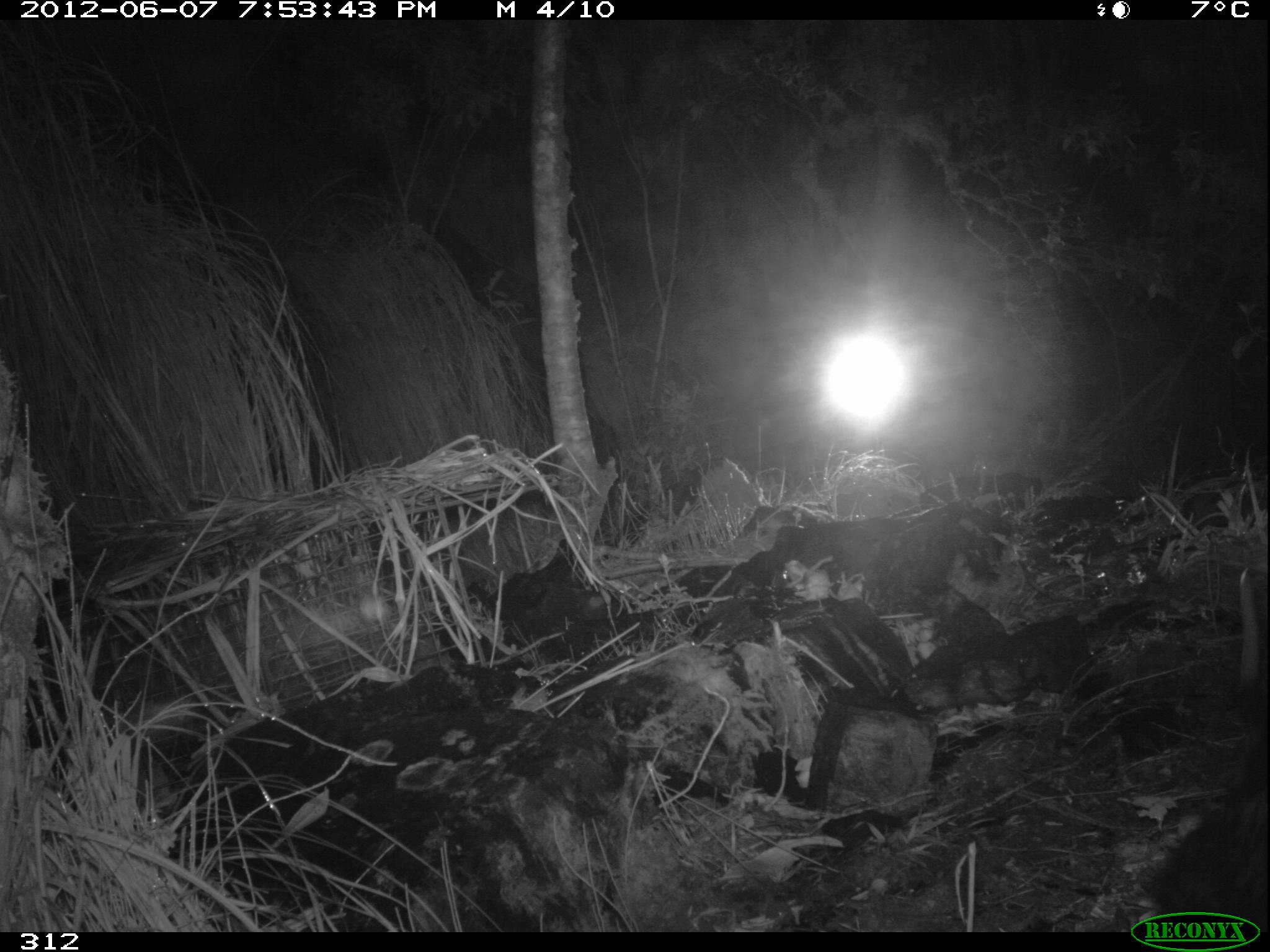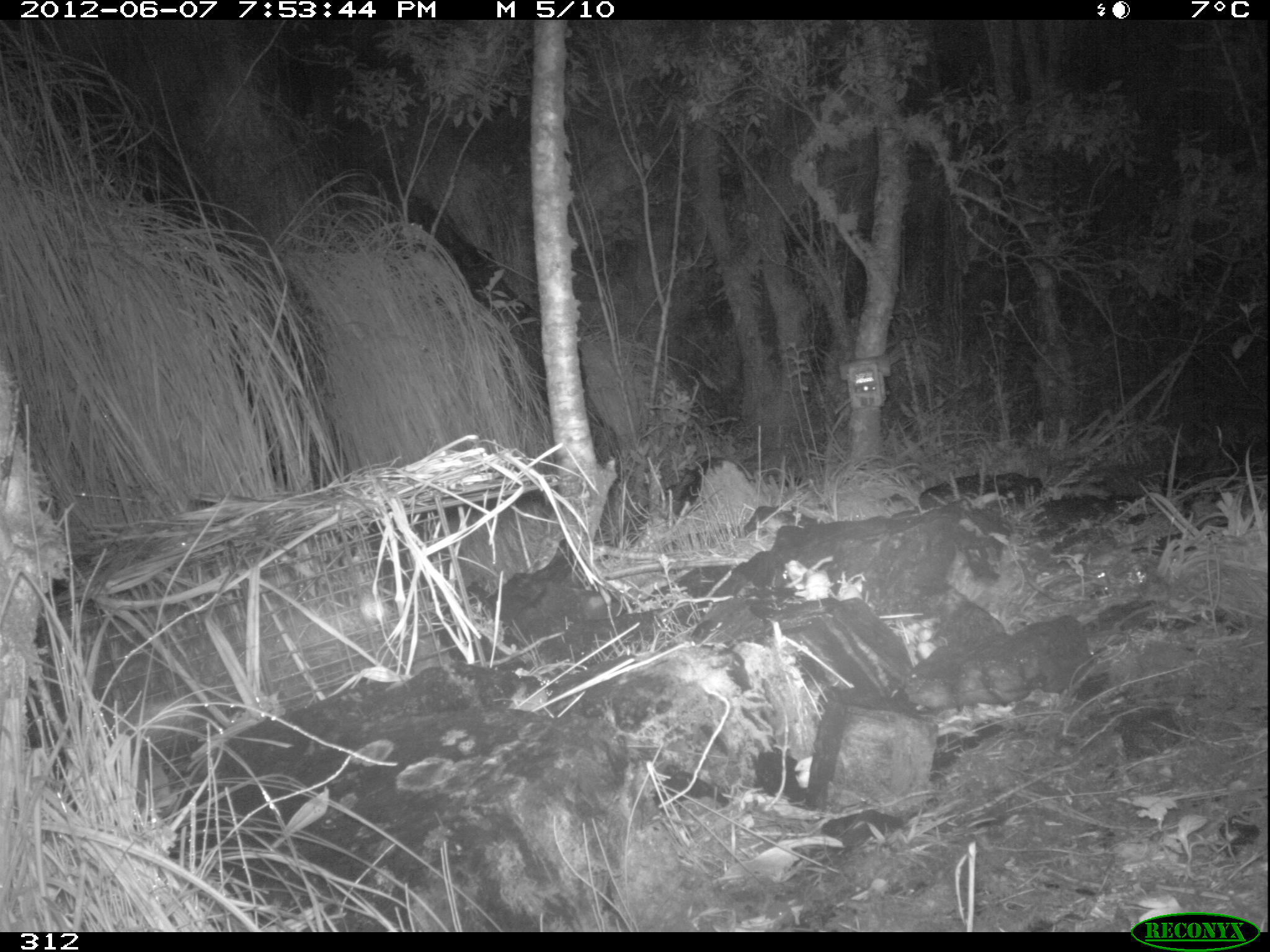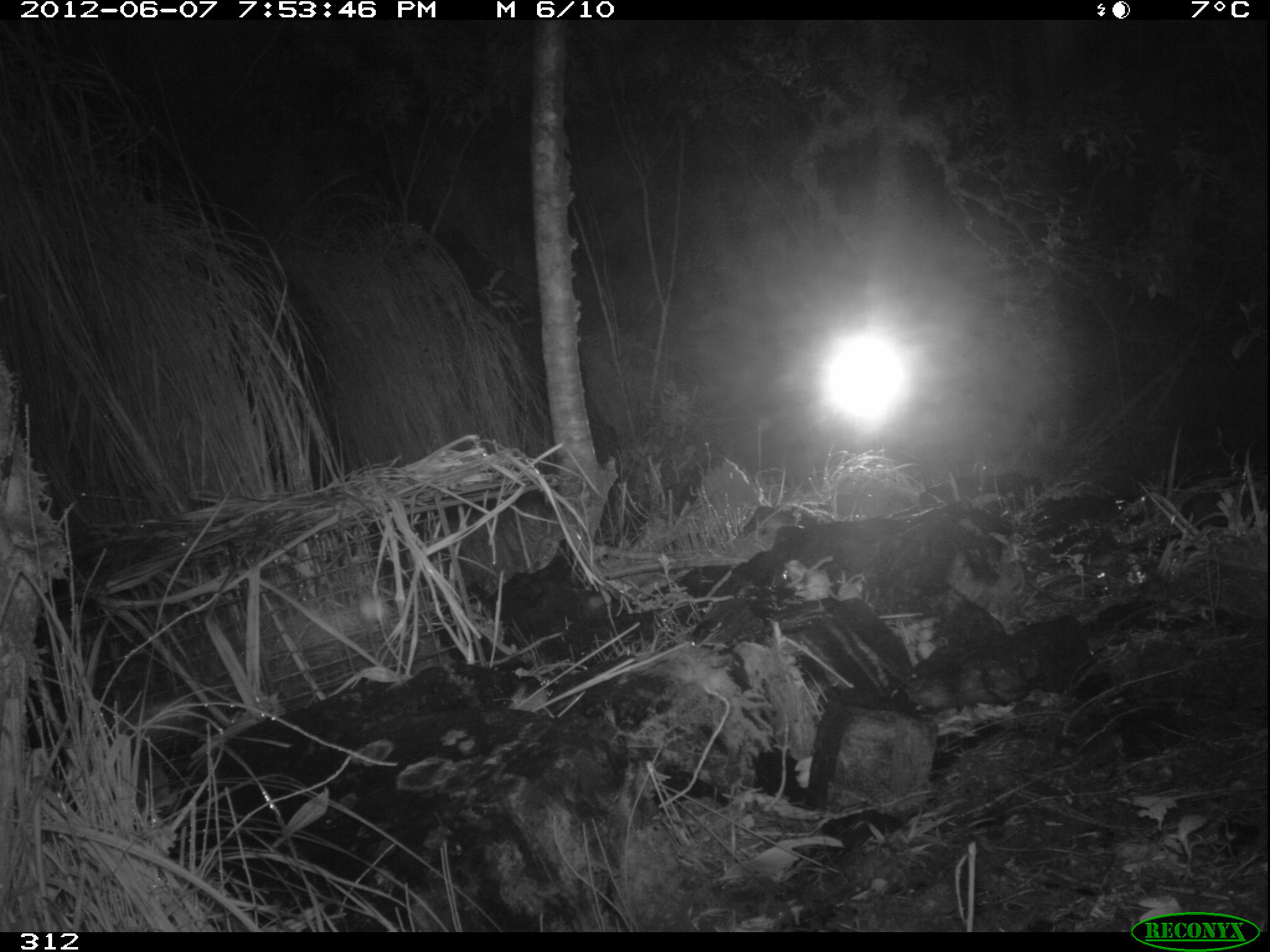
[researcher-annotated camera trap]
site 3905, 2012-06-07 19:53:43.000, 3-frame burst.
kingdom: Animalia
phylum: Chordata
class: Mammalia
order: Didelphimorphia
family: Didelphidae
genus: Didelphis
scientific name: Didelphis pernigra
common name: andean white-eared opossum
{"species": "Didelphis pernigra (andean white-eared opossum)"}